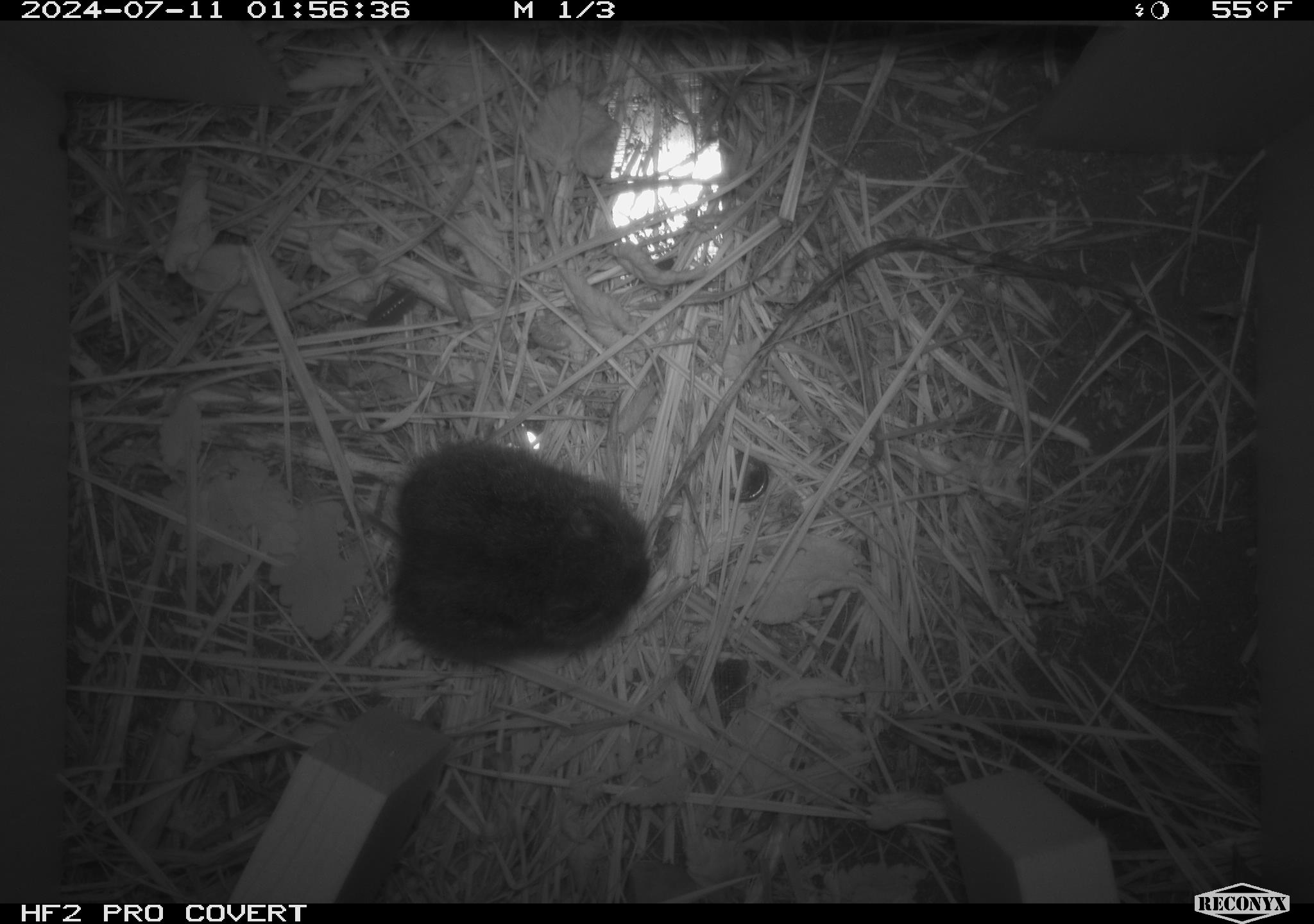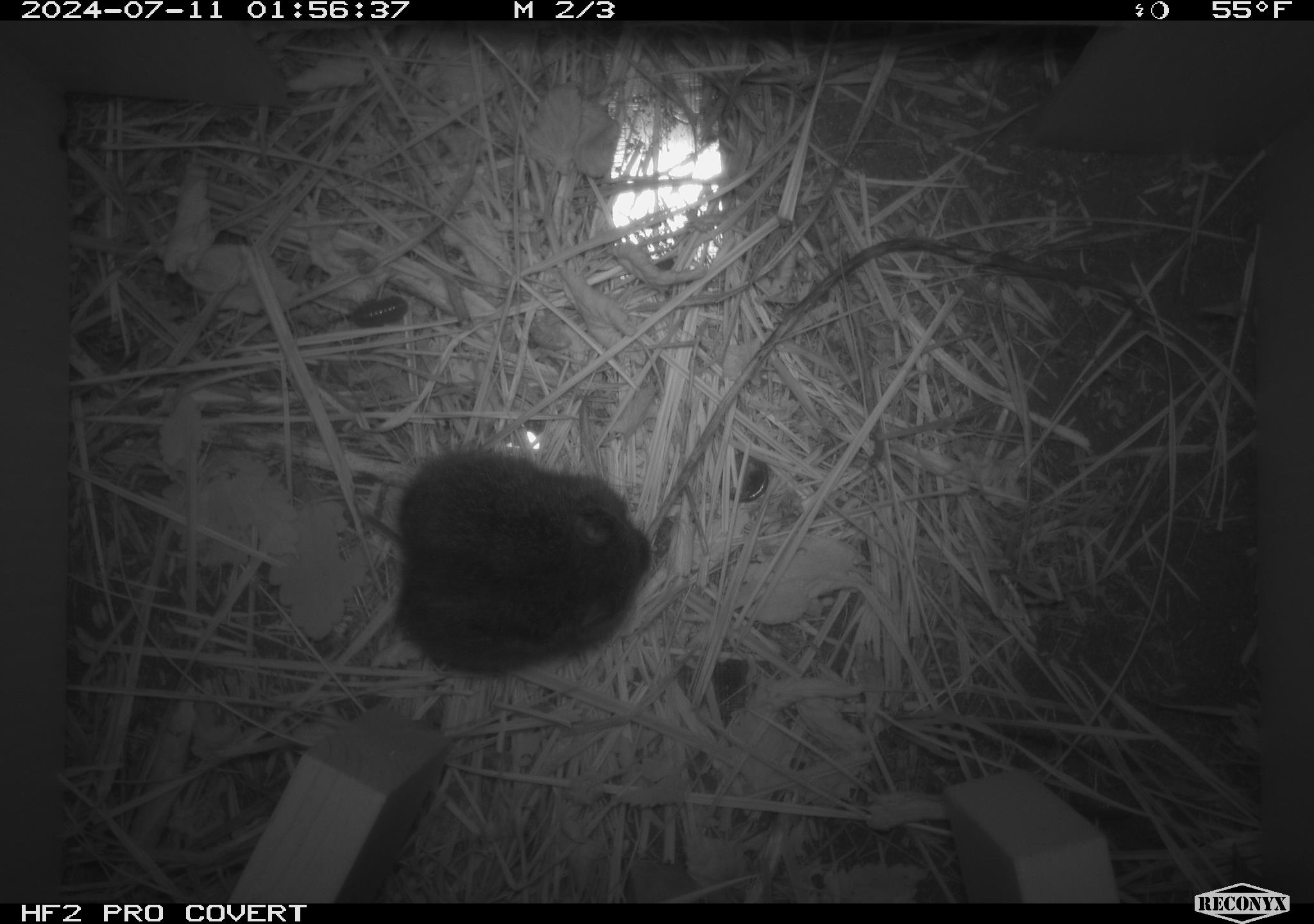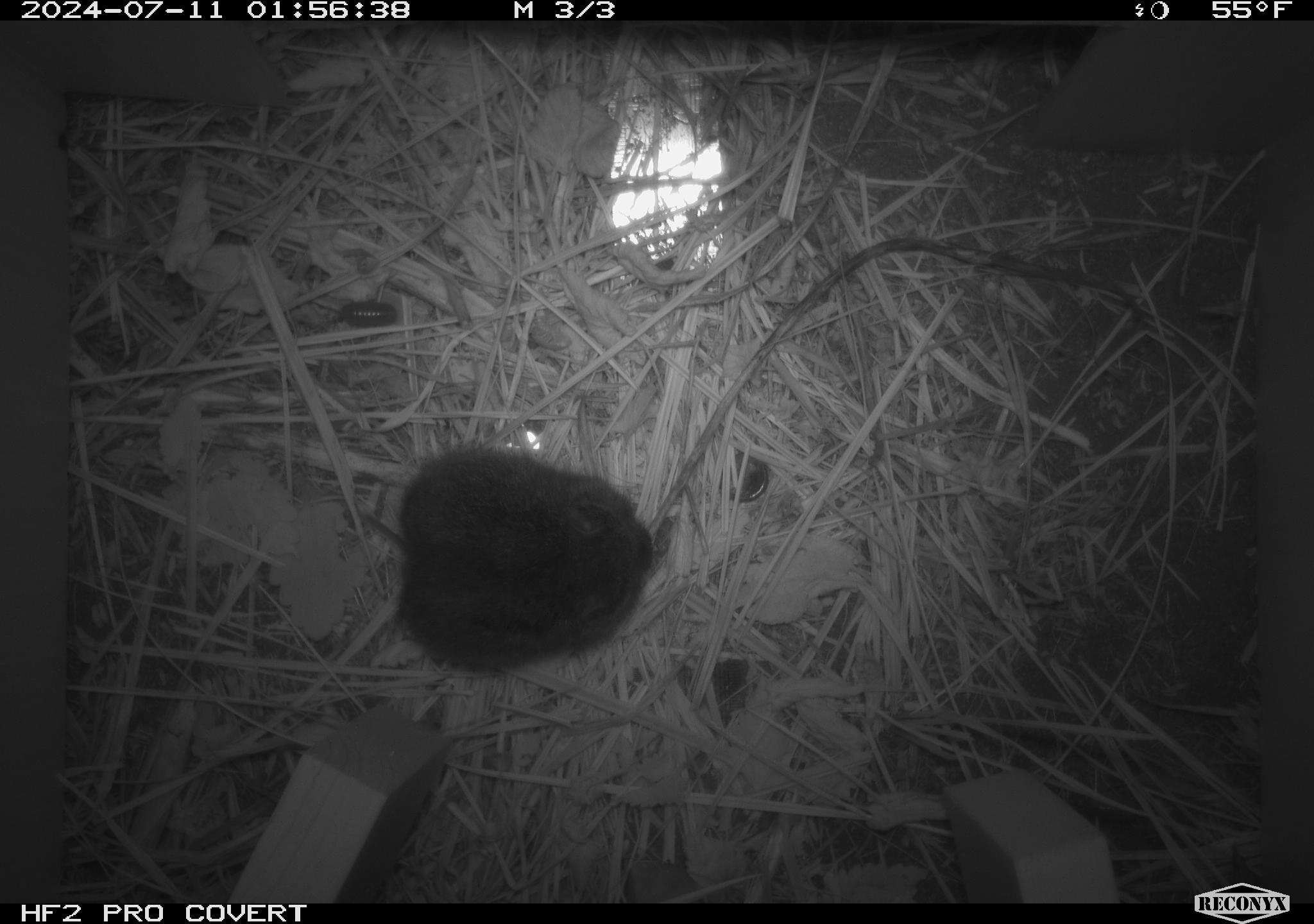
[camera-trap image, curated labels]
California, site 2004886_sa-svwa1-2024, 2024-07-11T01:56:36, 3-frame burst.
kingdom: Animalia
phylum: Chordata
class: Mammalia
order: Rodentia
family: Cricetidae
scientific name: Arvicolinae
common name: voles, lemmings, and muskrats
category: arvicolinae subfamily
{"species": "arvicolinae subfamily (voles, lemmings, and muskrats) (Arvicolinae)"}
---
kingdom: Animalia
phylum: Arthropoda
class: Malacostraca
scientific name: Malacostraca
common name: amphipods, crabs, isopods, krill, lobsters and shrimps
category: malacostracan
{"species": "malacostracan (amphipods, crabs, isopods, krill, lobsters and shrimps) (Malacostraca)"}